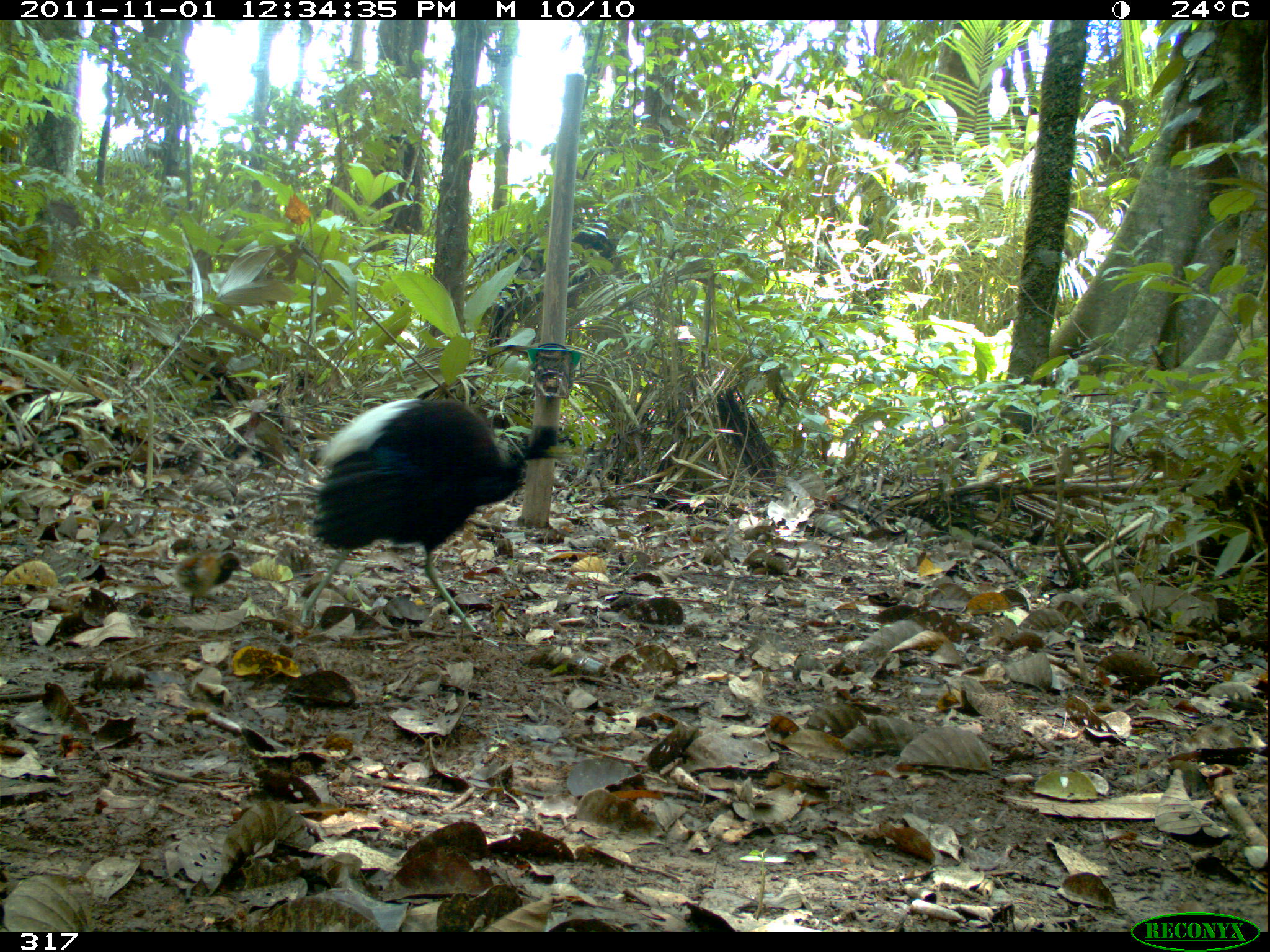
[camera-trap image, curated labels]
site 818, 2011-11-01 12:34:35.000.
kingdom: Animalia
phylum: Chordata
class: Aves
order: Gruiformes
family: Psophiidae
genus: Psophia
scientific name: Psophia leucoptera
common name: pale-winged trumpeter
Psophia leucoptera (pale-winged trumpeter).